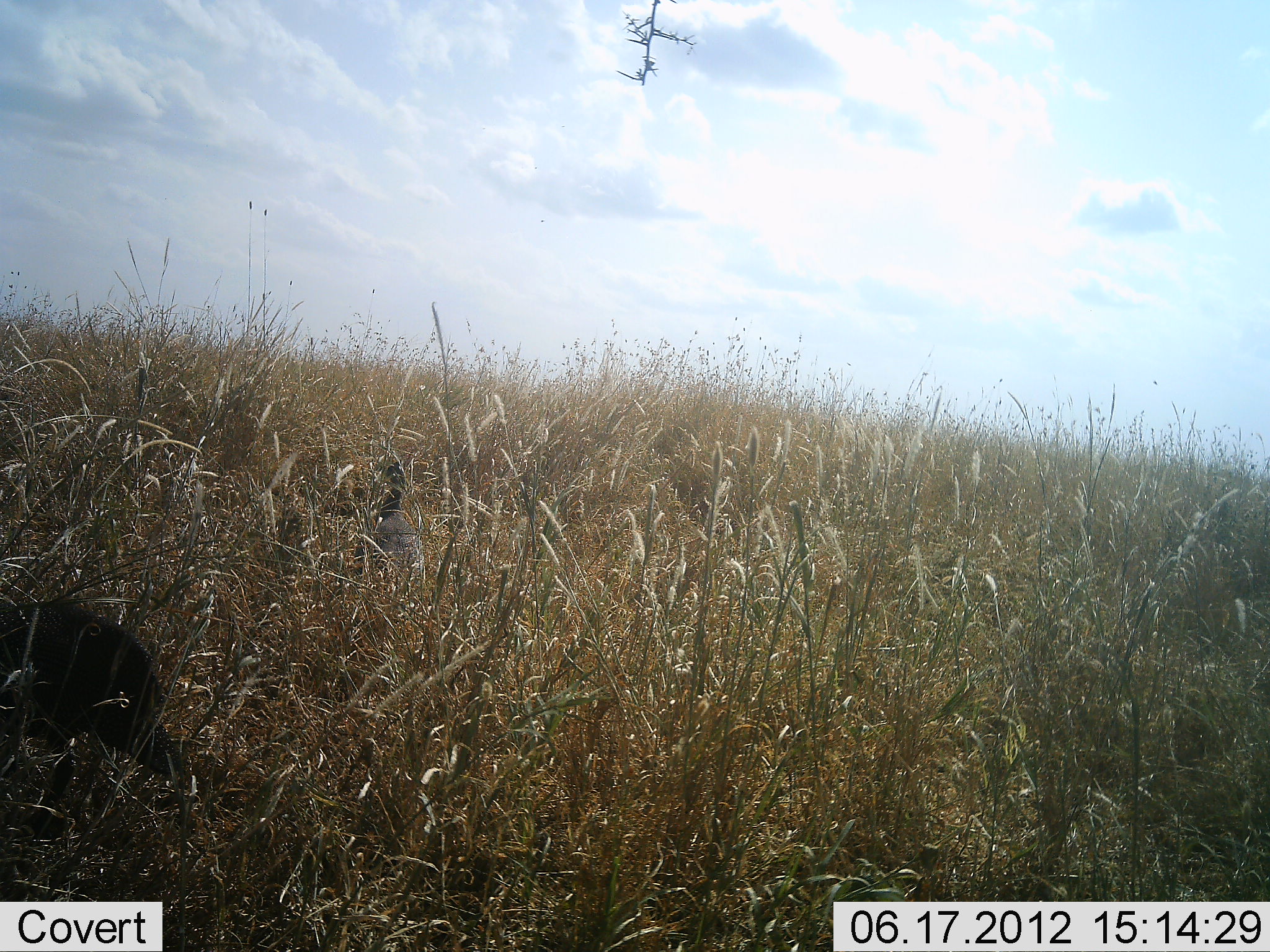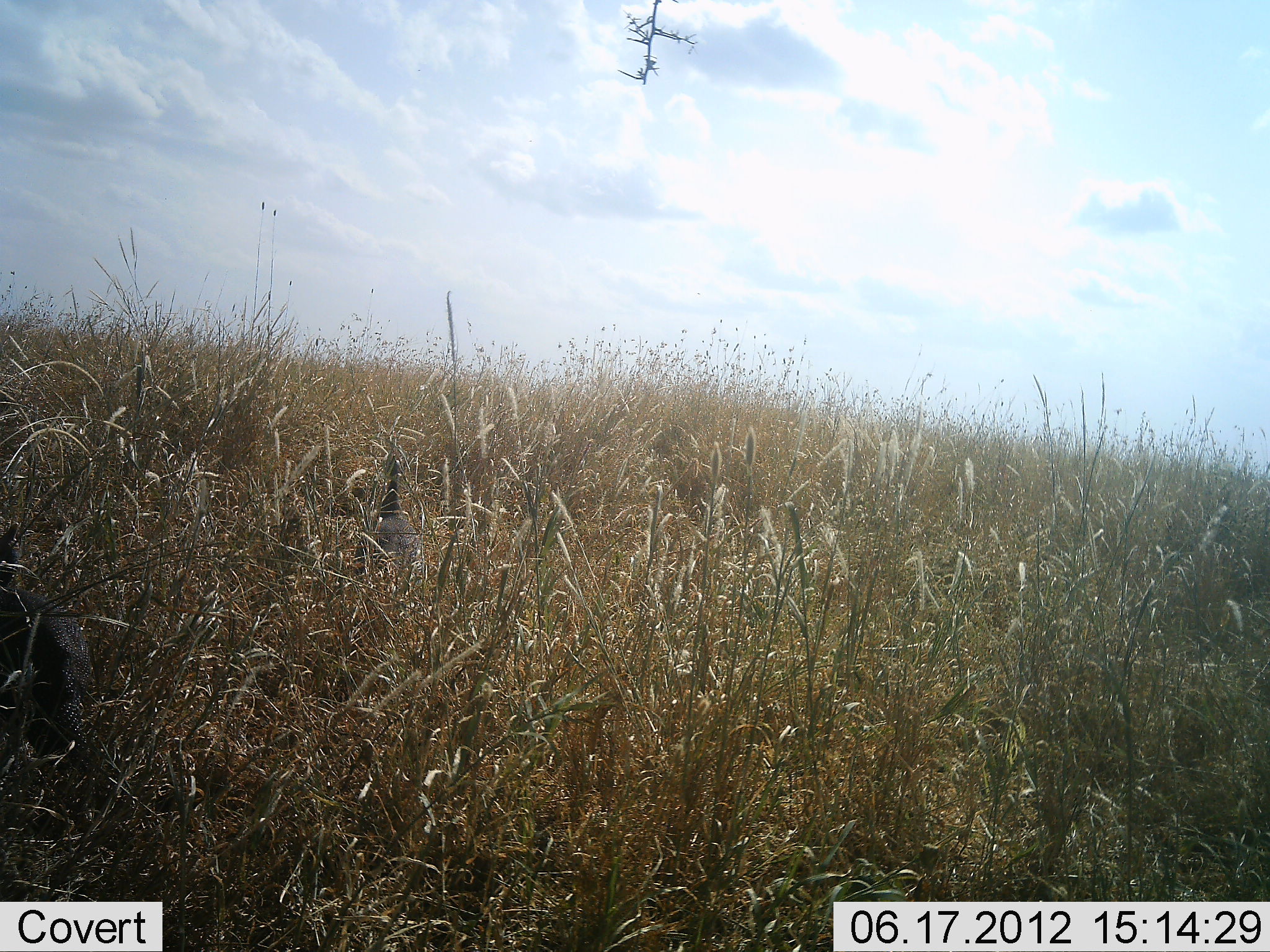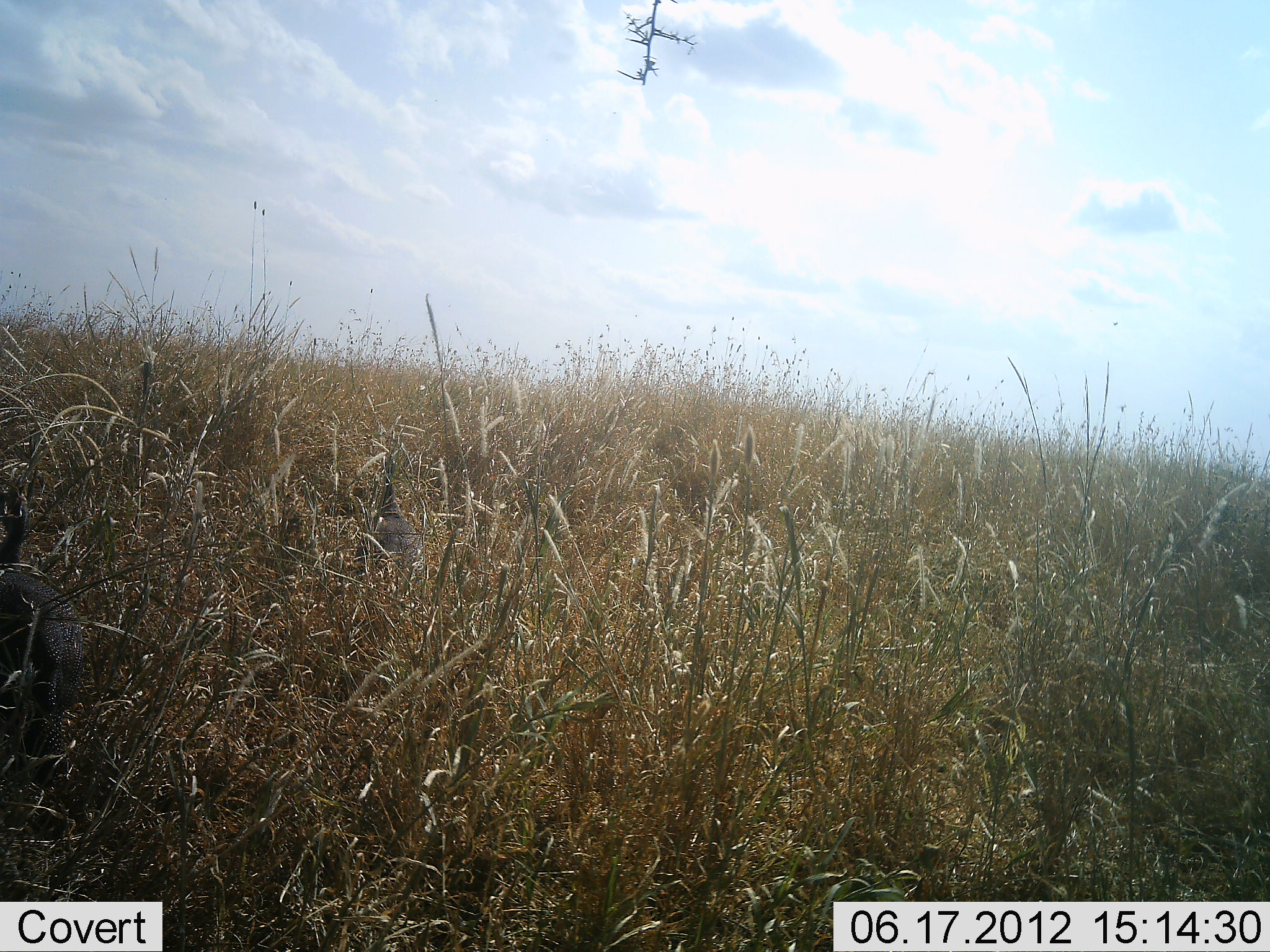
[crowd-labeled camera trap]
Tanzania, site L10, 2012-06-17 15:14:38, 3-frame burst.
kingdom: Animalia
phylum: Chordata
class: Aves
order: Galliformes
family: Numididae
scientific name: Numididae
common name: guinea fowl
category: guineafowl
Guineafowl (guinea fowl) (Numididae), count 2. Behavior (volunteer vote fractions): standing 80%, resting 0%, moving 70%, interacting 0%. Young present (vote fraction): 0%. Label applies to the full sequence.